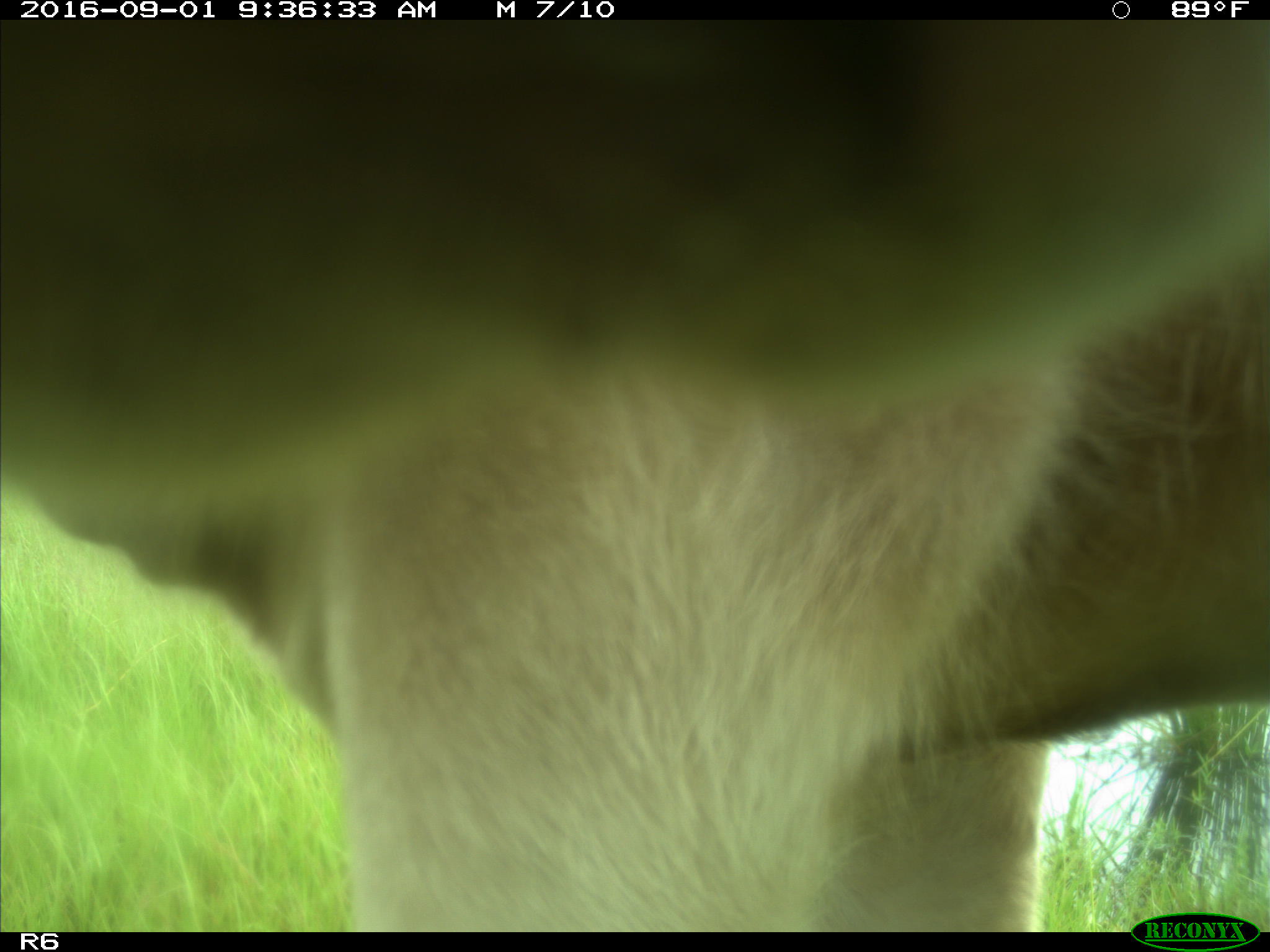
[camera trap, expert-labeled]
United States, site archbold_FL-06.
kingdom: Animalia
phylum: Chordata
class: Mammalia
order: Artiodactyla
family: Bovidae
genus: Bos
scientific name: Bos taurus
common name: domestic cow